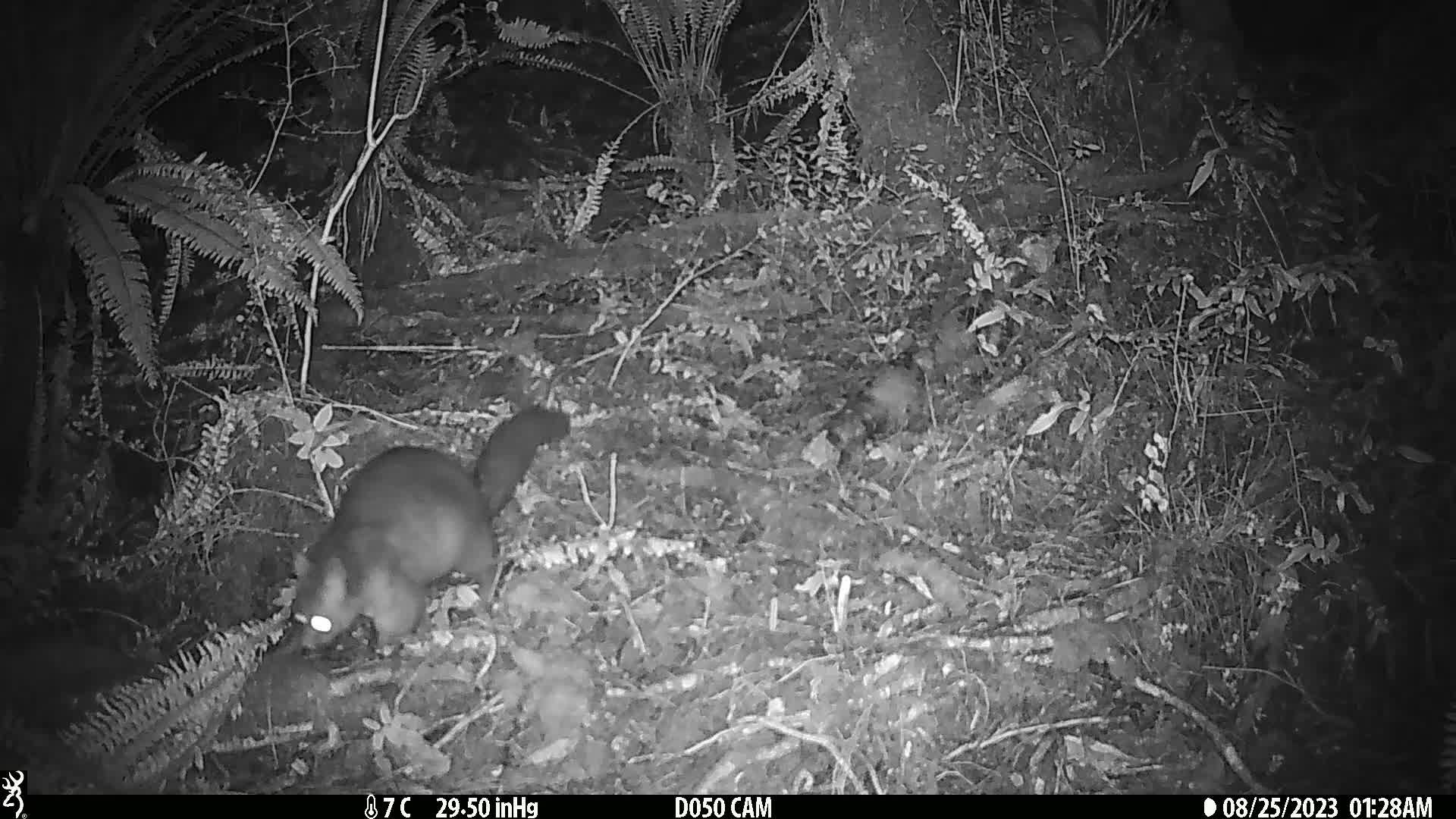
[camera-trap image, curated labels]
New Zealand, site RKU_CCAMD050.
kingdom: Animalia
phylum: Chordata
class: Mammalia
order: Diprotodontia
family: Phalangeridae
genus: Trichosurus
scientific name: Trichosurus vulpecula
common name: common brushtail possum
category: possum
Possum (common brushtail possum) (Trichosurus vulpecula).